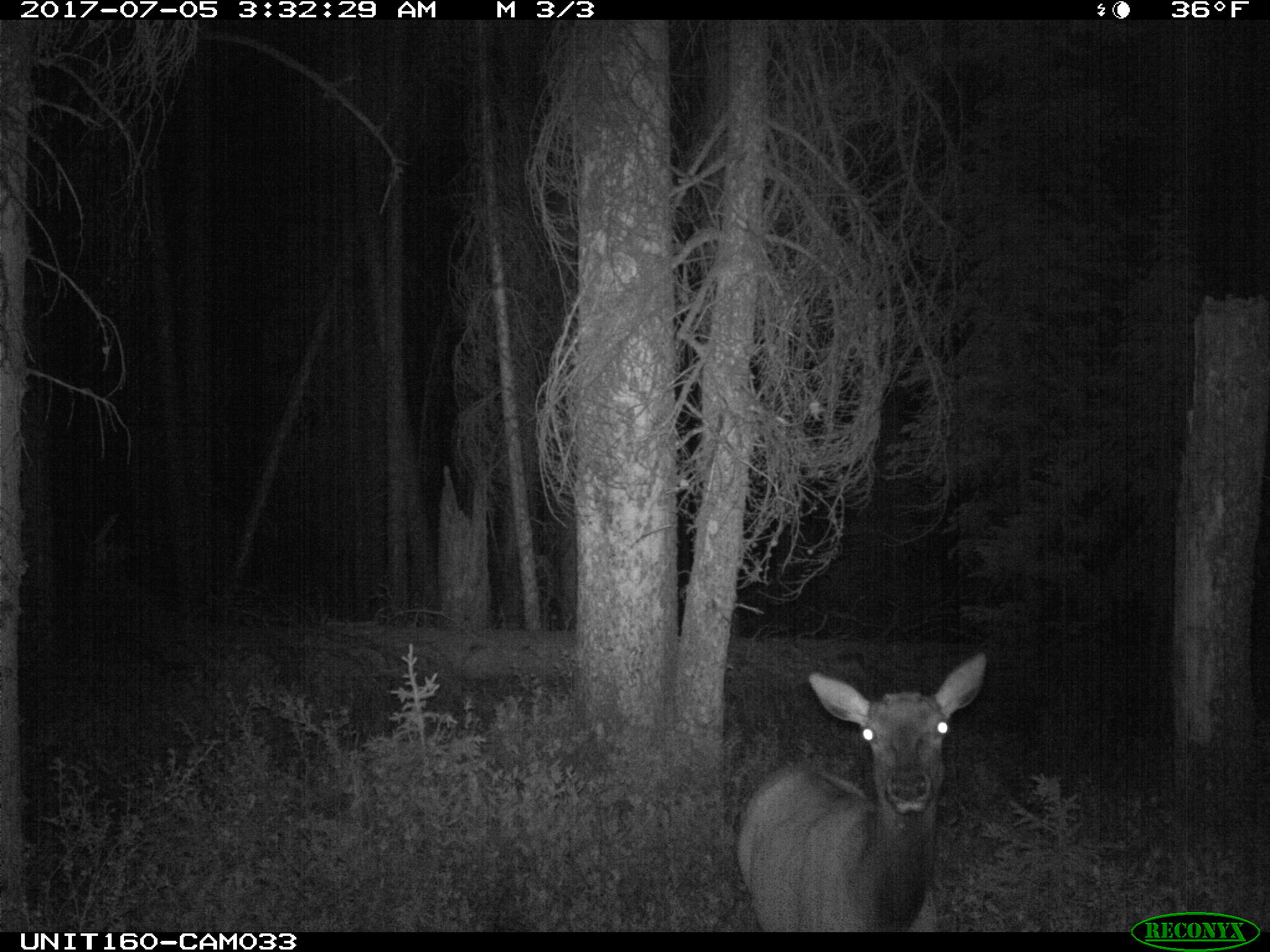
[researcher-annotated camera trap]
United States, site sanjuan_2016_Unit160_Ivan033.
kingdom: Animalia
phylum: Chordata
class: Mammalia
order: Artiodactyla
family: Cervidae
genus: Cervus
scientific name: Cervus elaphus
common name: red deer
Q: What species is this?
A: Cervus elaphus (red deer).